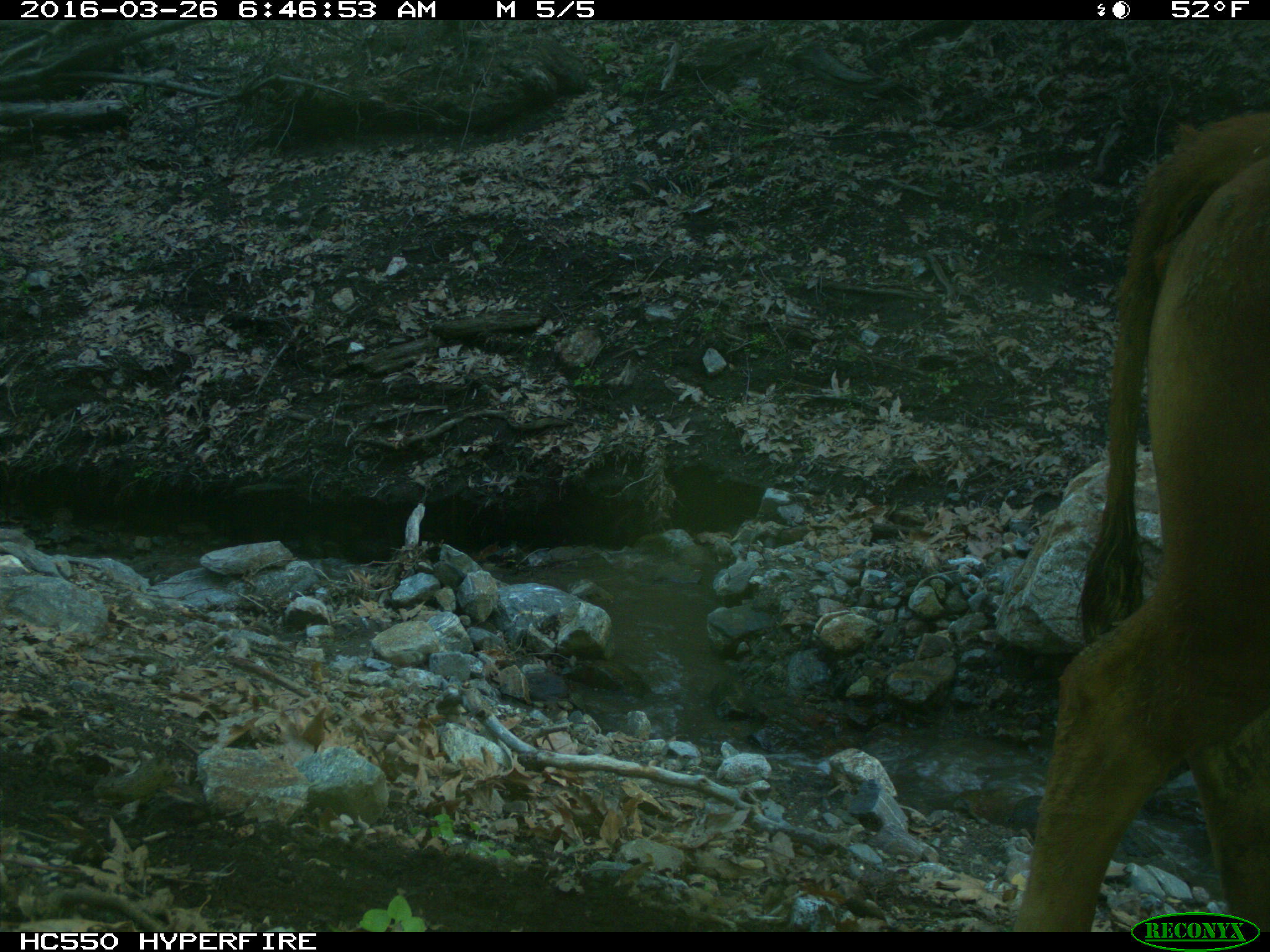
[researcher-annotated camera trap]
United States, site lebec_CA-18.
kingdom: Animalia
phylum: Chordata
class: Mammalia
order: Artiodactyla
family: Bovidae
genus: Bos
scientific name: Bos taurus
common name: domestic cow